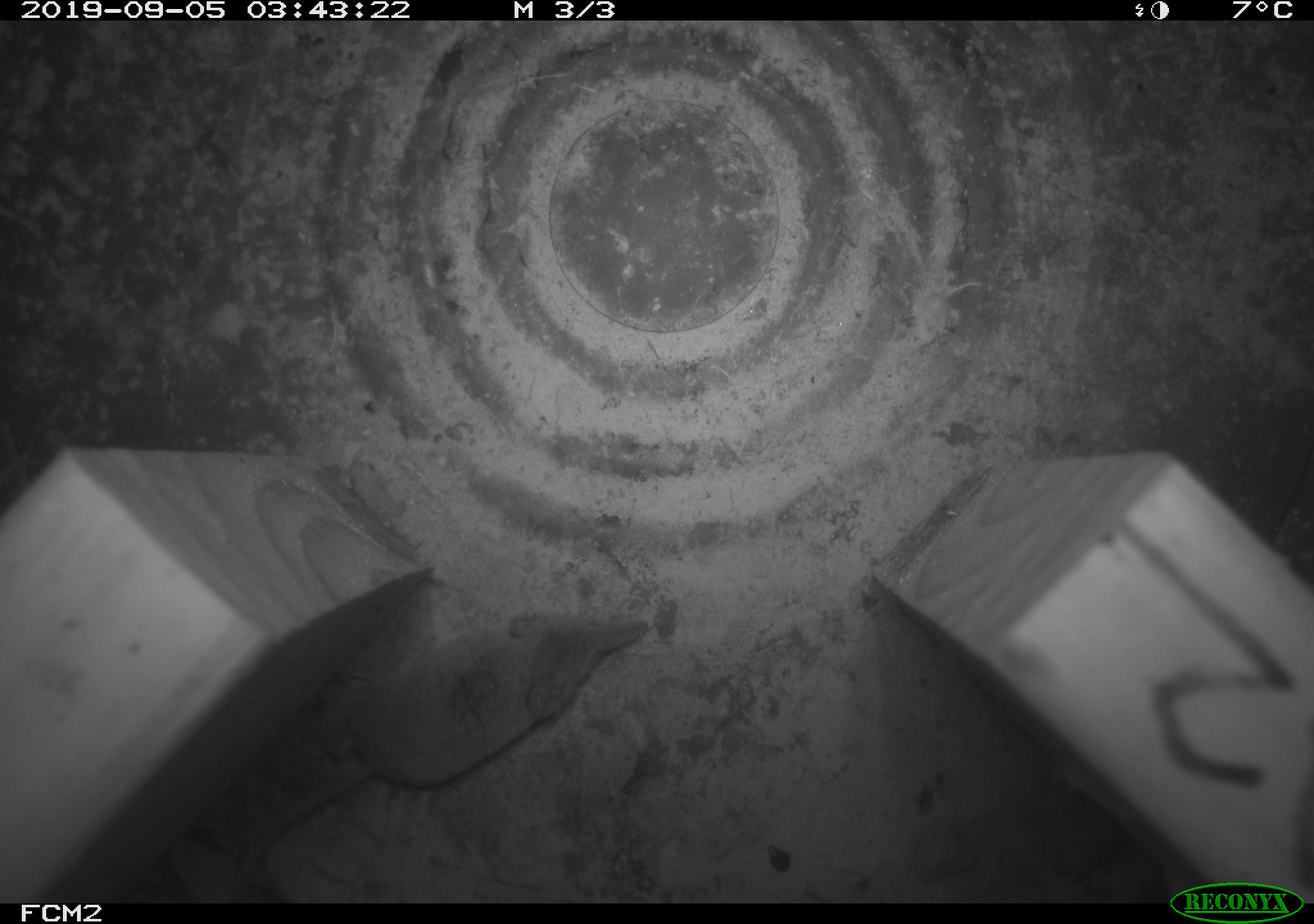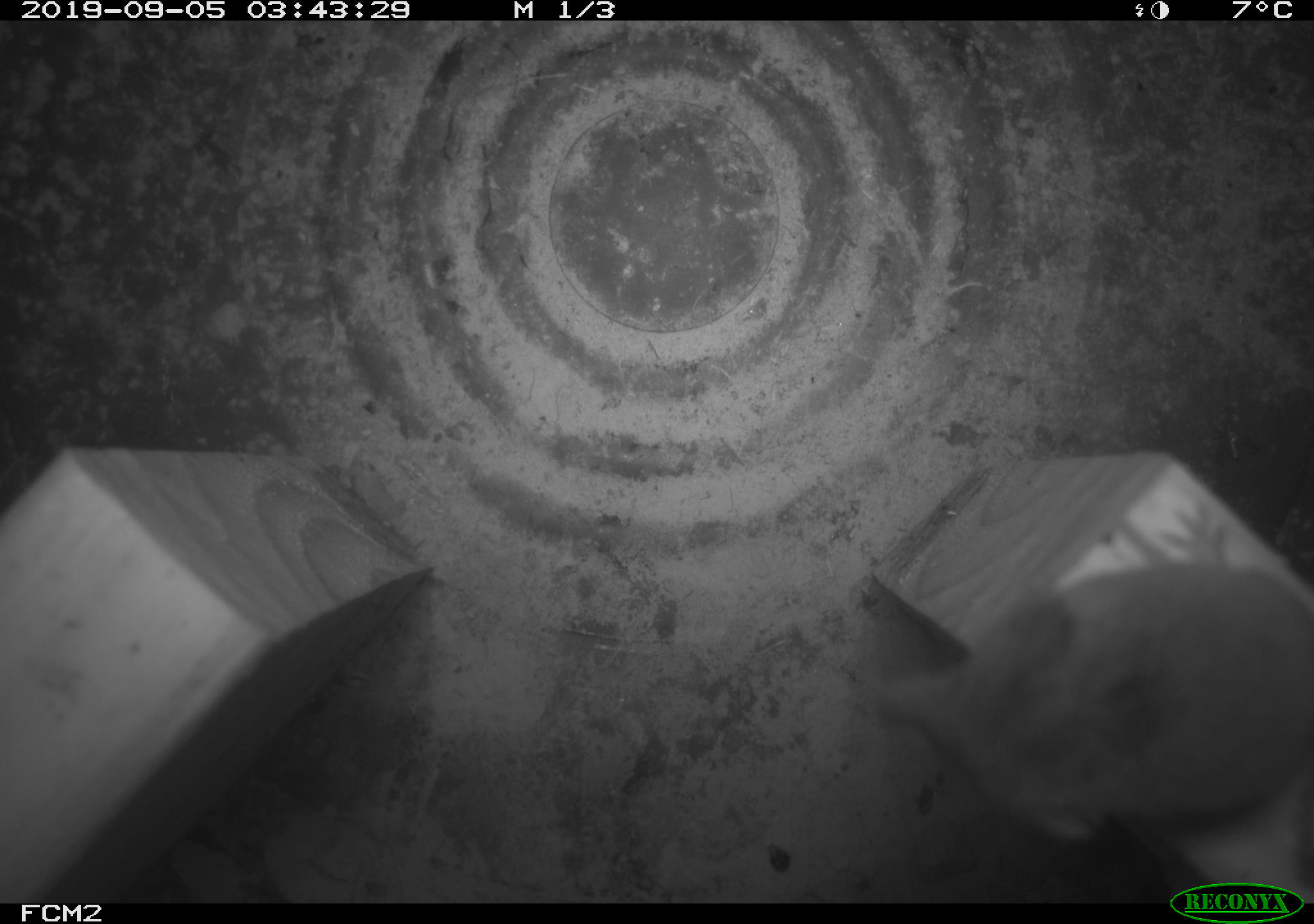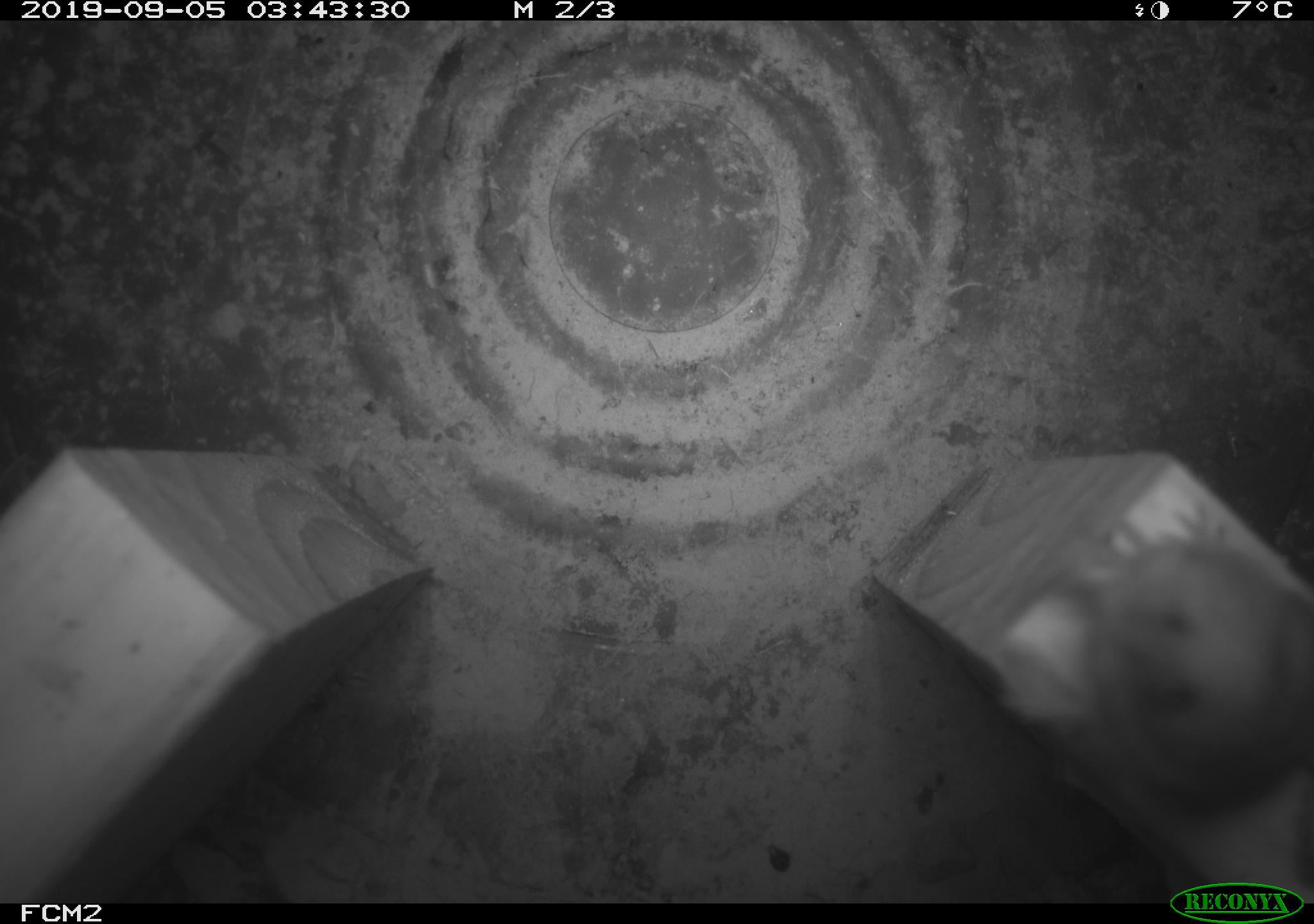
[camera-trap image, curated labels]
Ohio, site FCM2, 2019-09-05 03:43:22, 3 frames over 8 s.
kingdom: Animalia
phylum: Chordata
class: Mammalia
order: Eulipotyphla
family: Soricidae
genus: Sorex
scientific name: Sorex cinereus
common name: masked shrew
Masked shrew (Sorex cinereus).